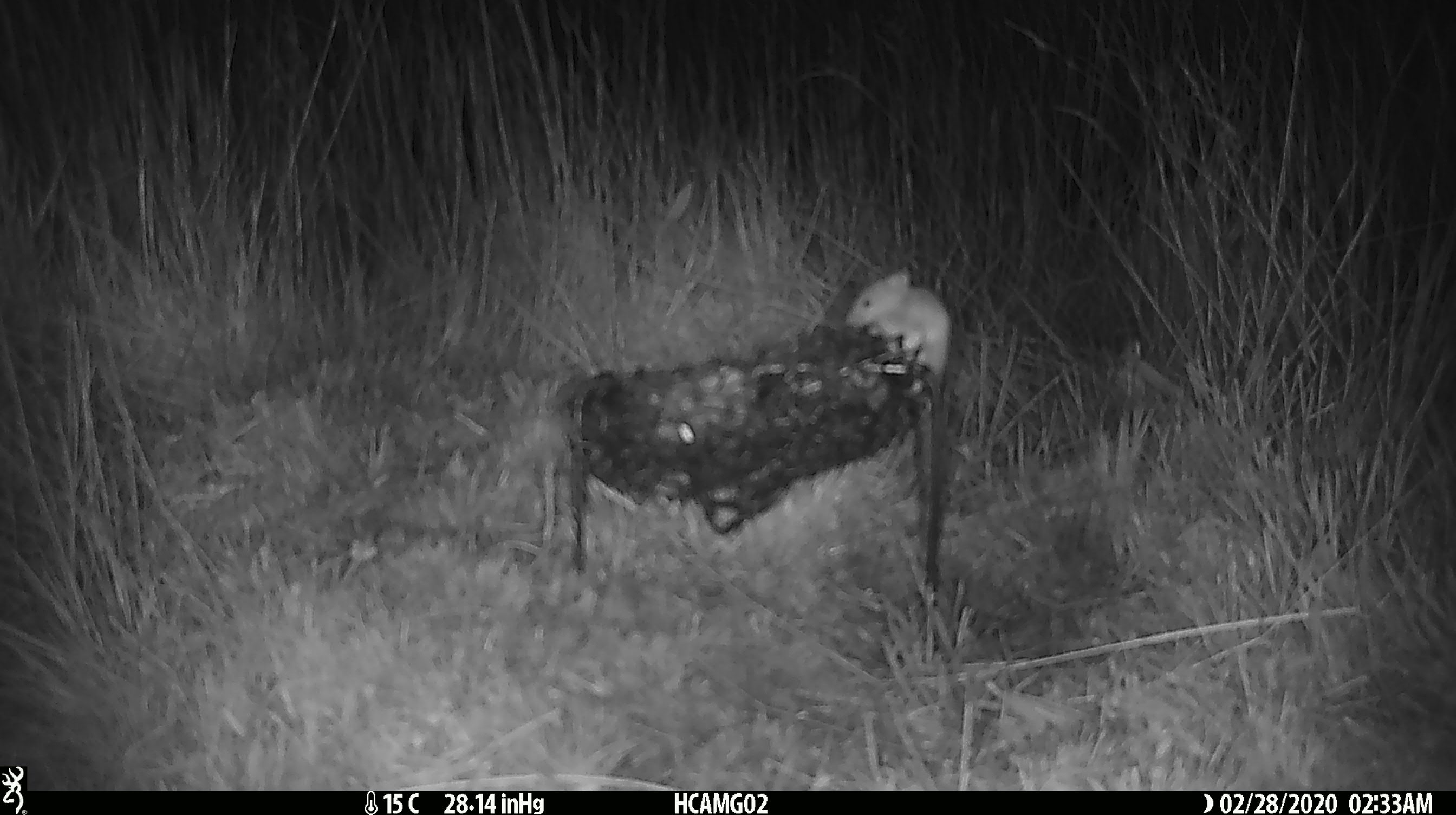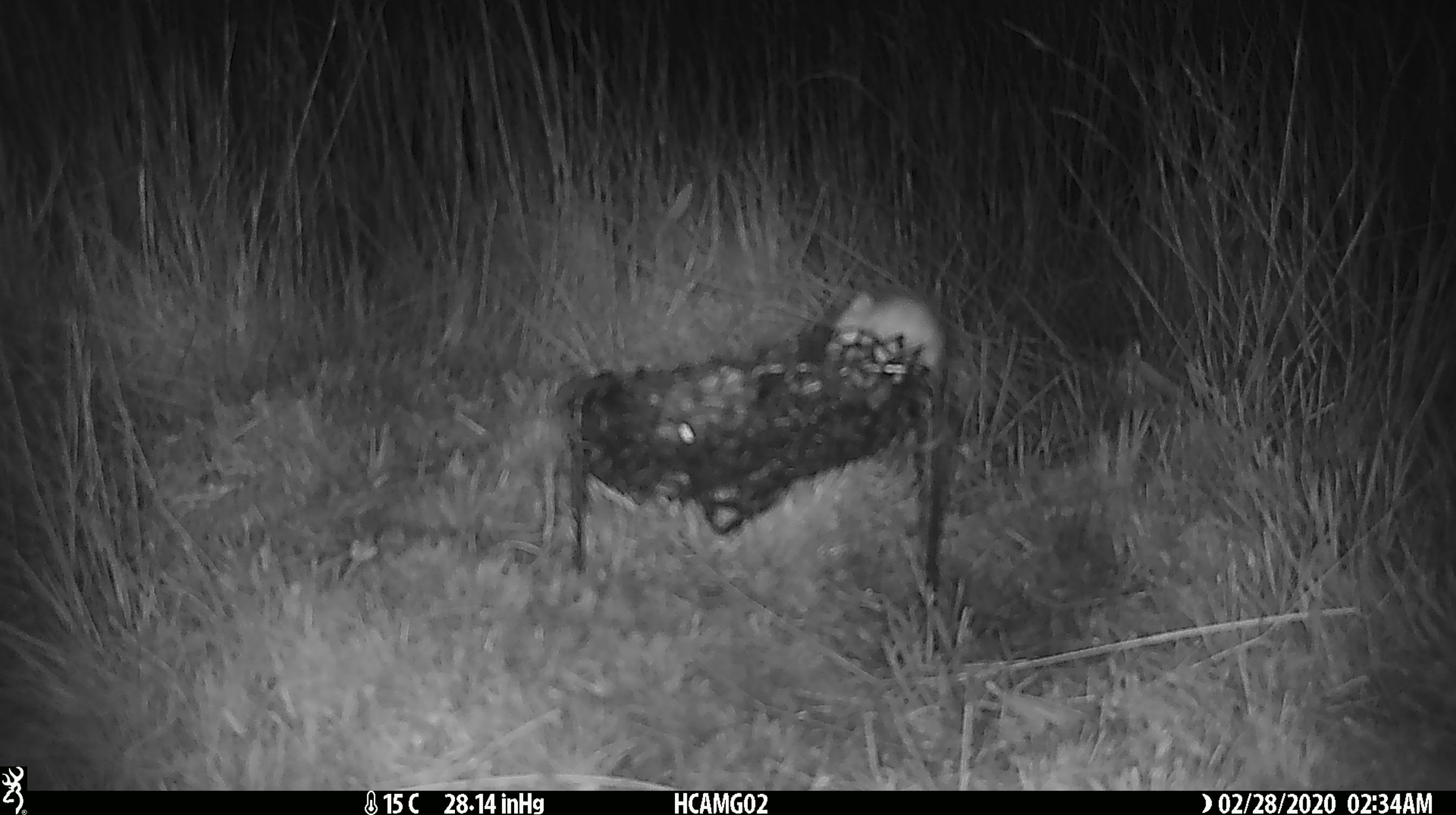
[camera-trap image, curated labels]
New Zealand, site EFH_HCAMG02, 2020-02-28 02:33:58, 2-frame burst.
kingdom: Animalia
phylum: Chordata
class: Mammalia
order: Rodentia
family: Muridae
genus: Mus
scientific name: Mus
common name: mouse